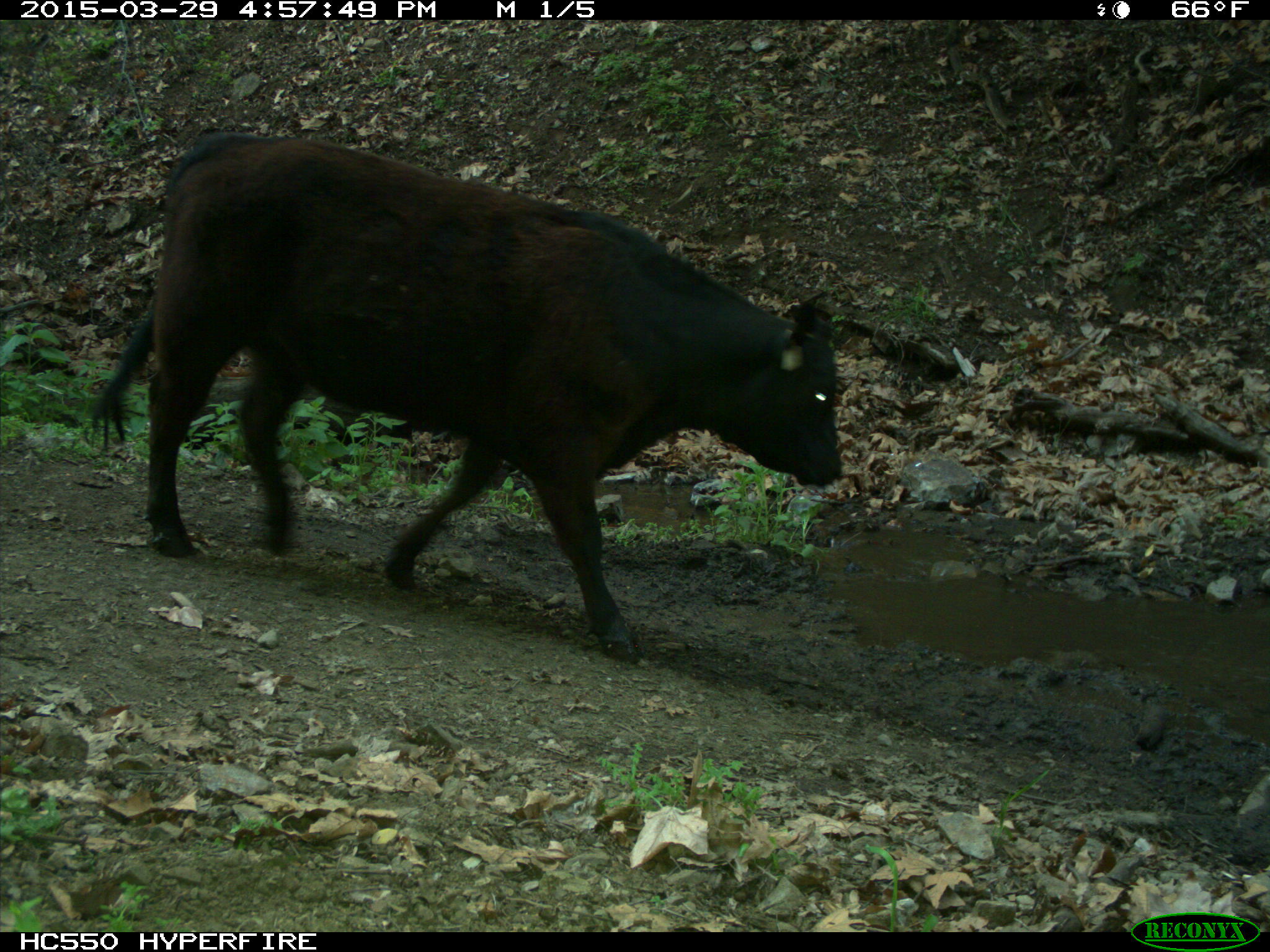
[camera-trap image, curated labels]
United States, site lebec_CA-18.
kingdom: Animalia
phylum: Chordata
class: Mammalia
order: Artiodactyla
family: Bovidae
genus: Bos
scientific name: Bos taurus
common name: domestic cow